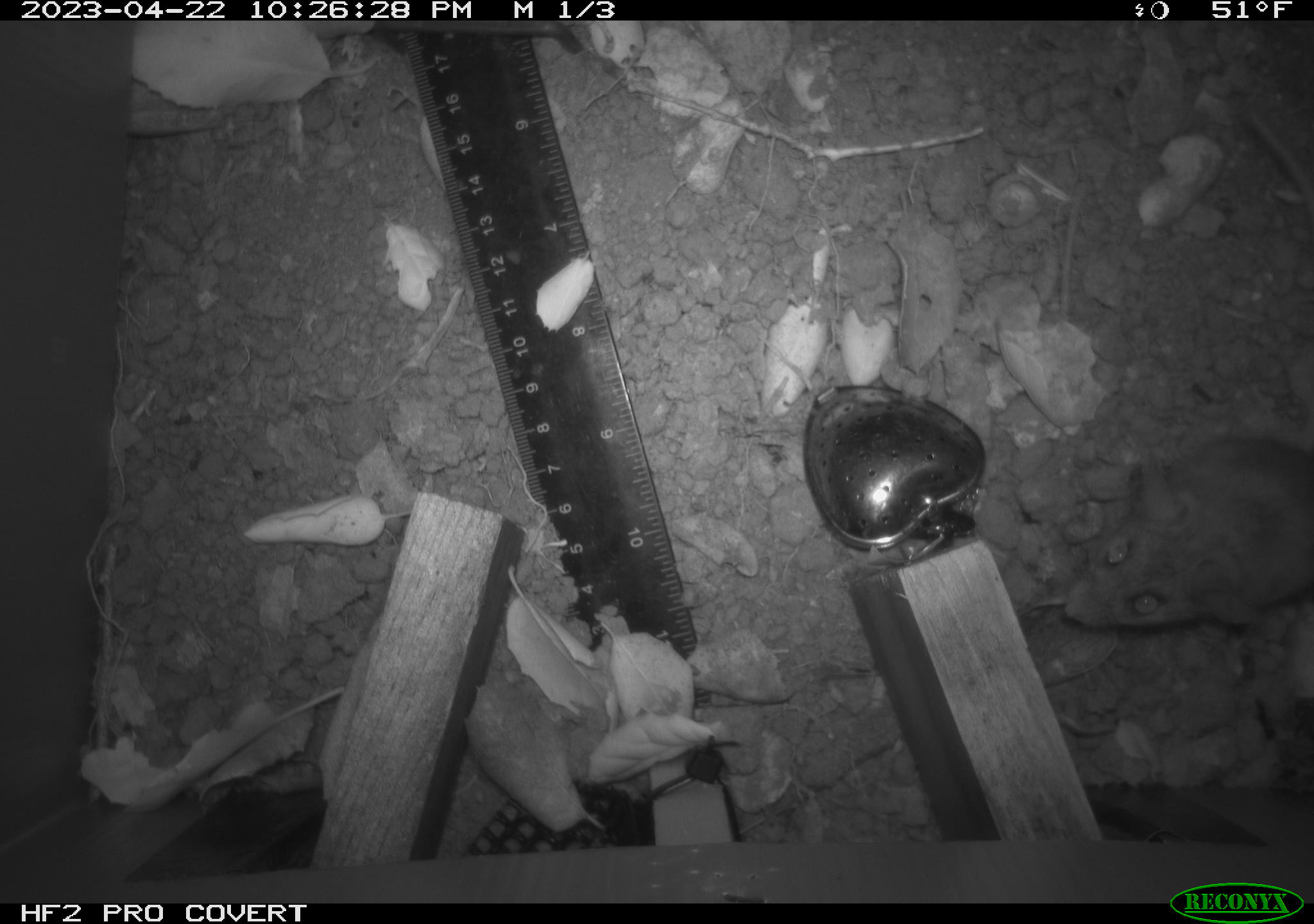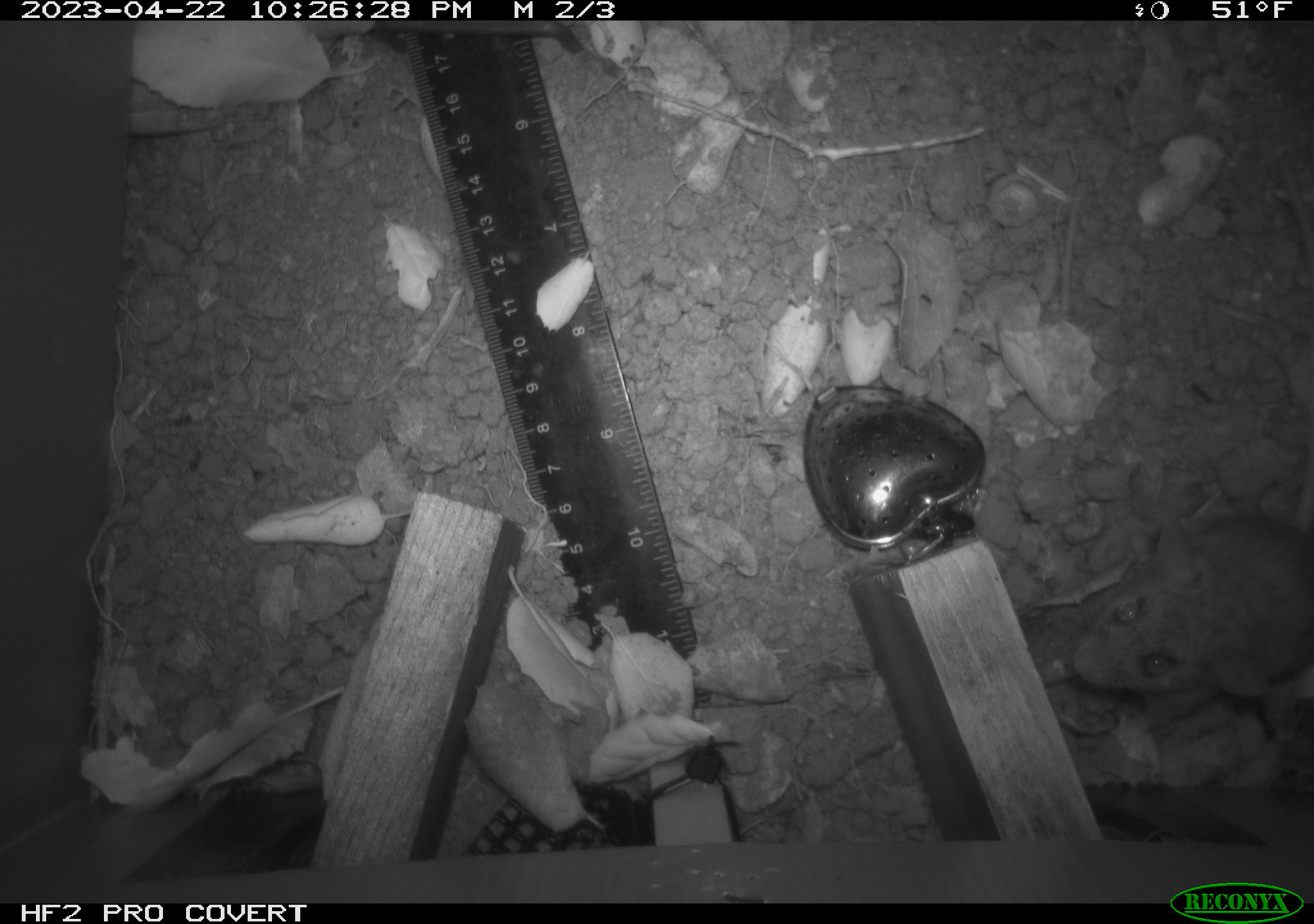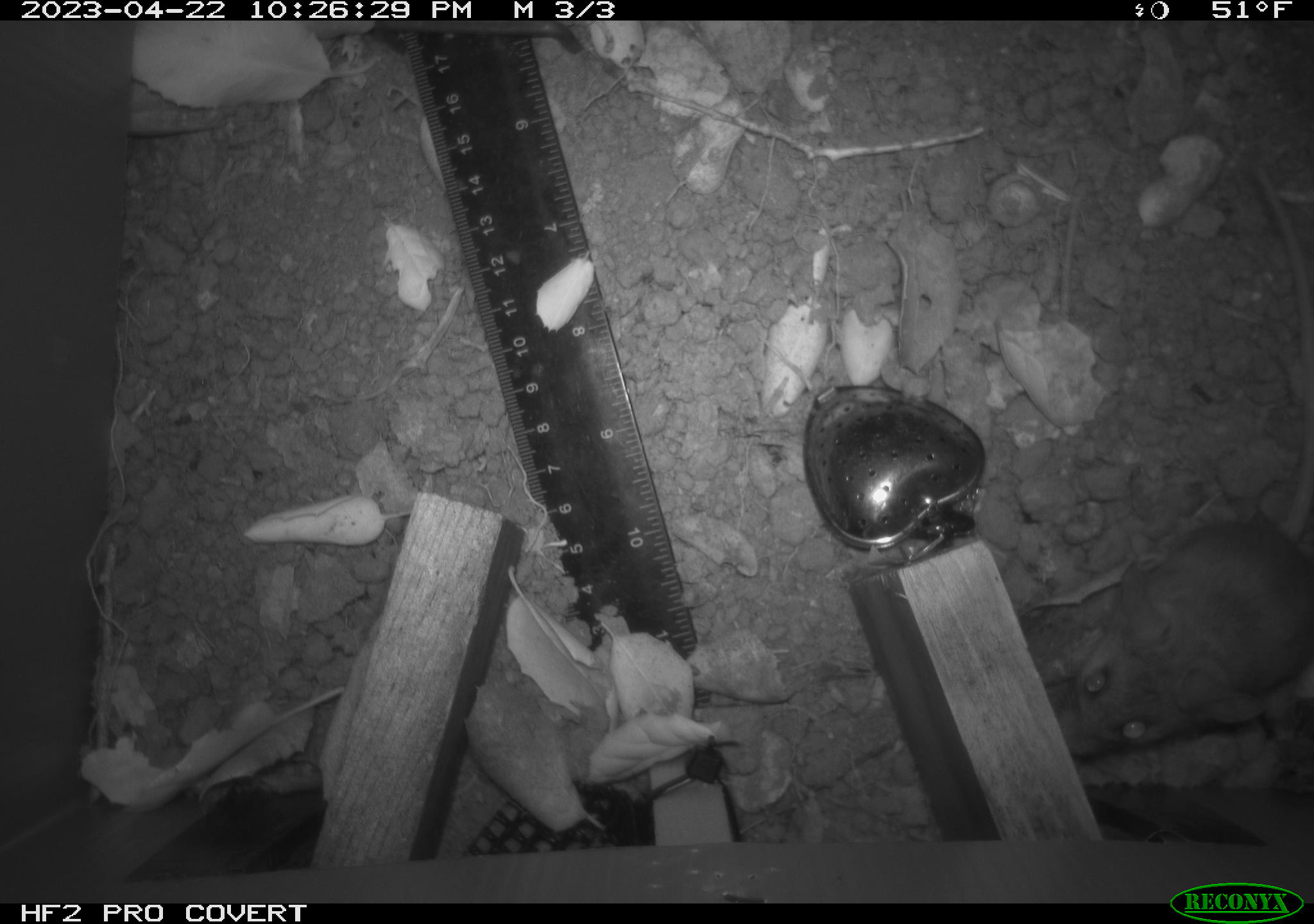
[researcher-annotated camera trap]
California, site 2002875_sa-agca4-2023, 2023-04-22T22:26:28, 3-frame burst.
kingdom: Animalia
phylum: Chordata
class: Mammalia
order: Rodentia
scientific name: Rodentia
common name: mouse species